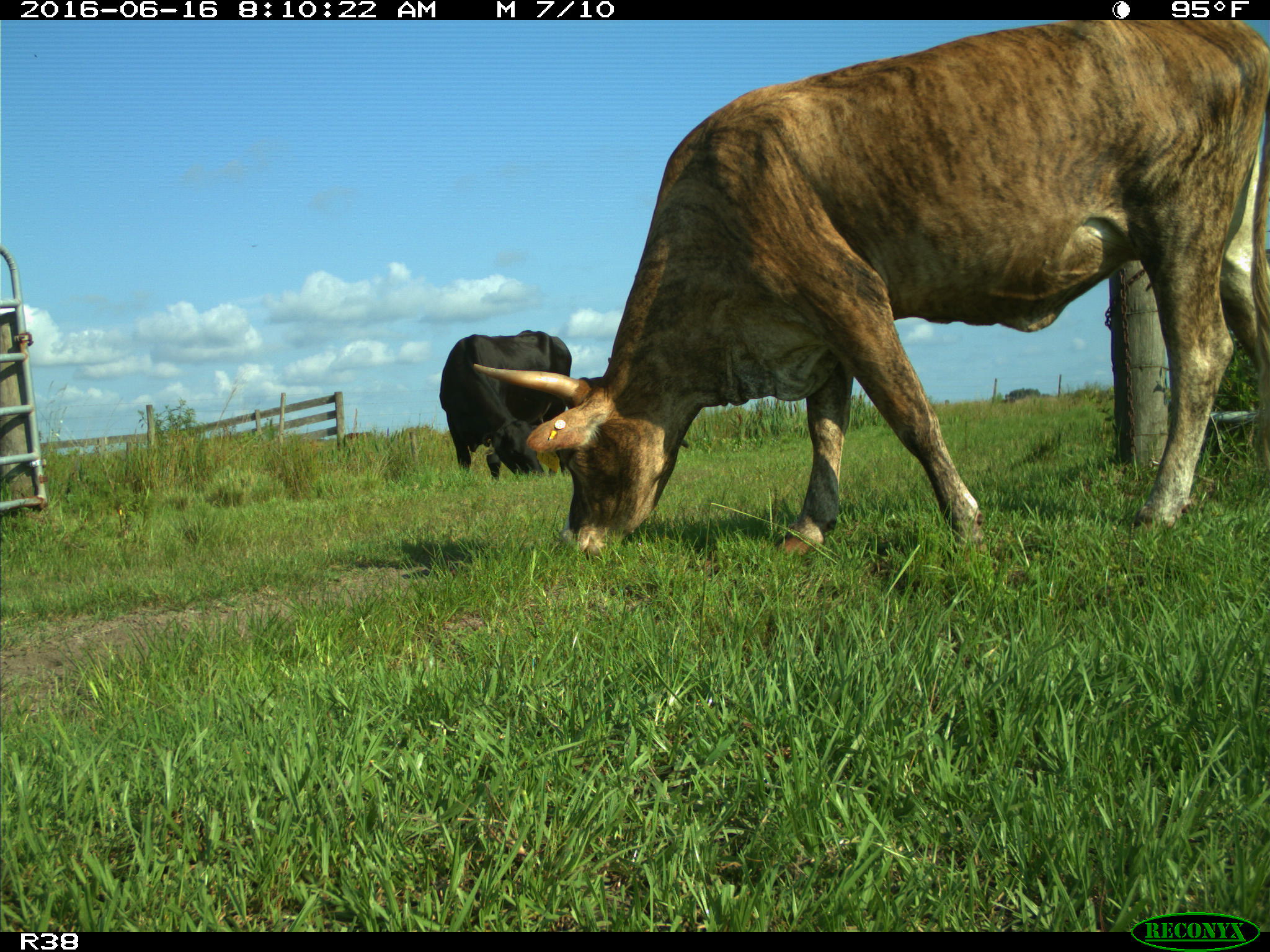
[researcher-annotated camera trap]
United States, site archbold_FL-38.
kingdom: Animalia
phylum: Chordata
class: Mammalia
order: Artiodactyla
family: Bovidae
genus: Bos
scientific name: Bos taurus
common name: domestic cow